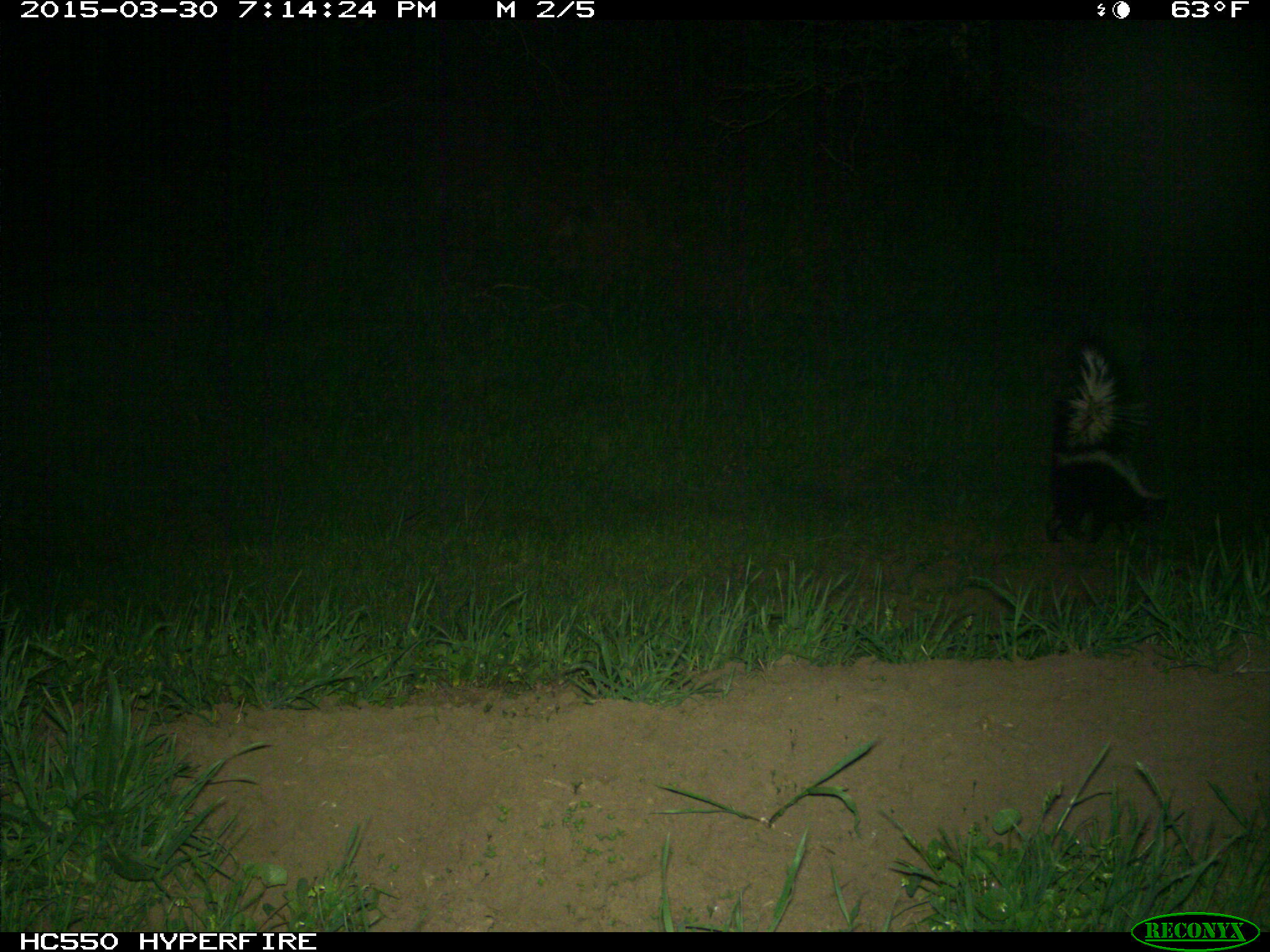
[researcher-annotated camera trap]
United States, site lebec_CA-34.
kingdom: Animalia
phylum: Chordata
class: Mammalia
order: Carnivora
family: Mephitidae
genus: Mephitis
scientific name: Mephitis mephitis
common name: striped skunk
Mephitis mephitis (striped skunk).